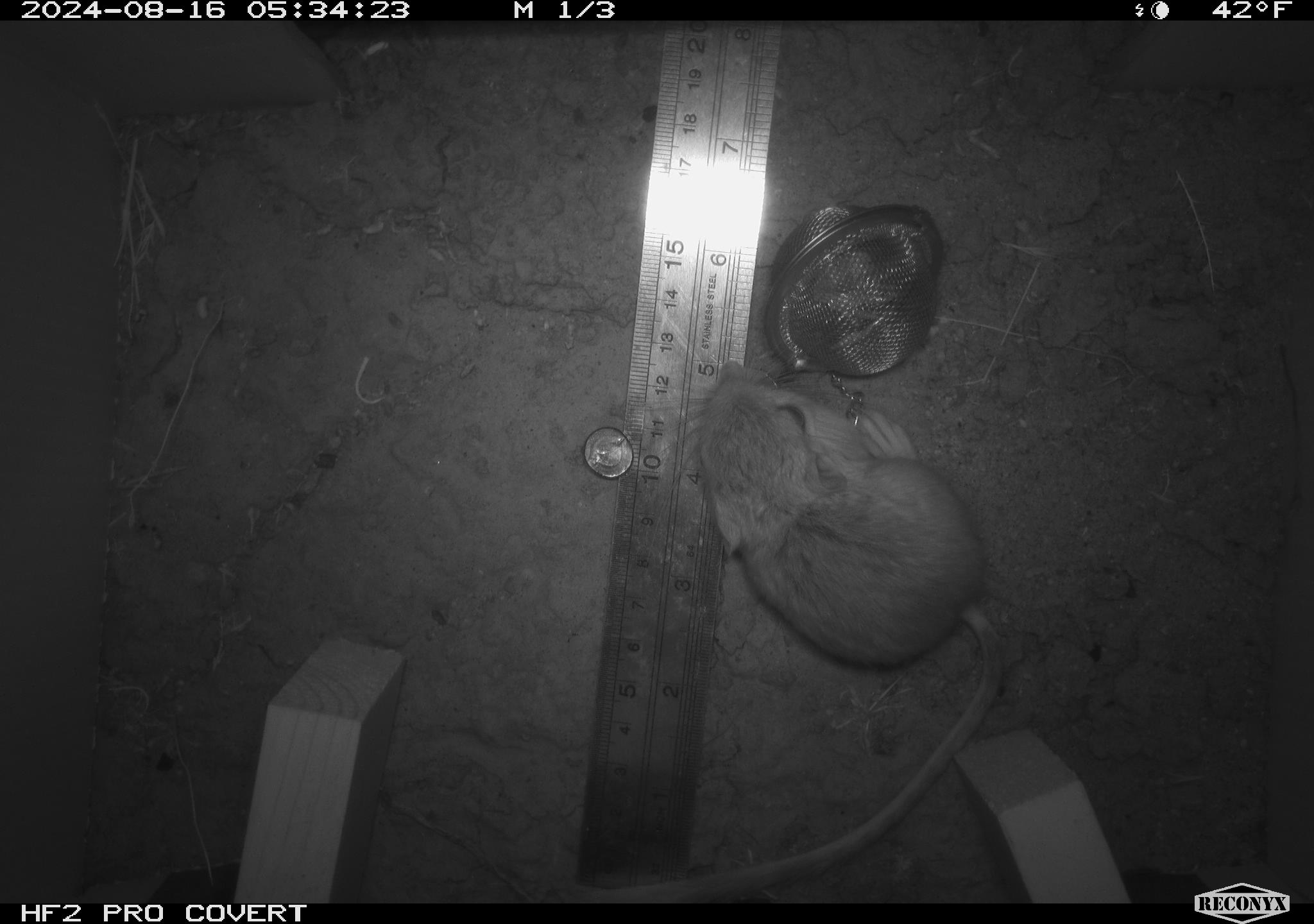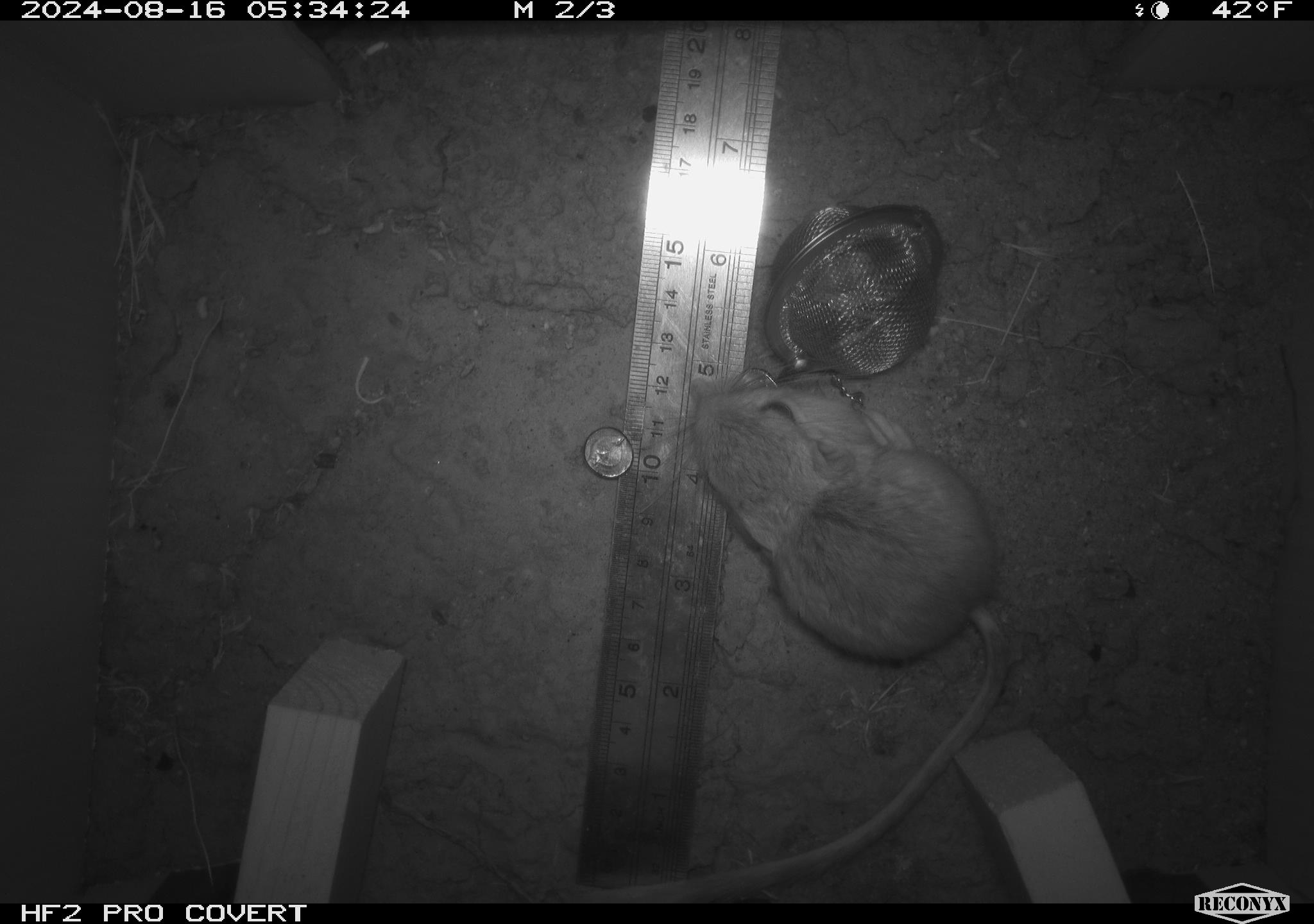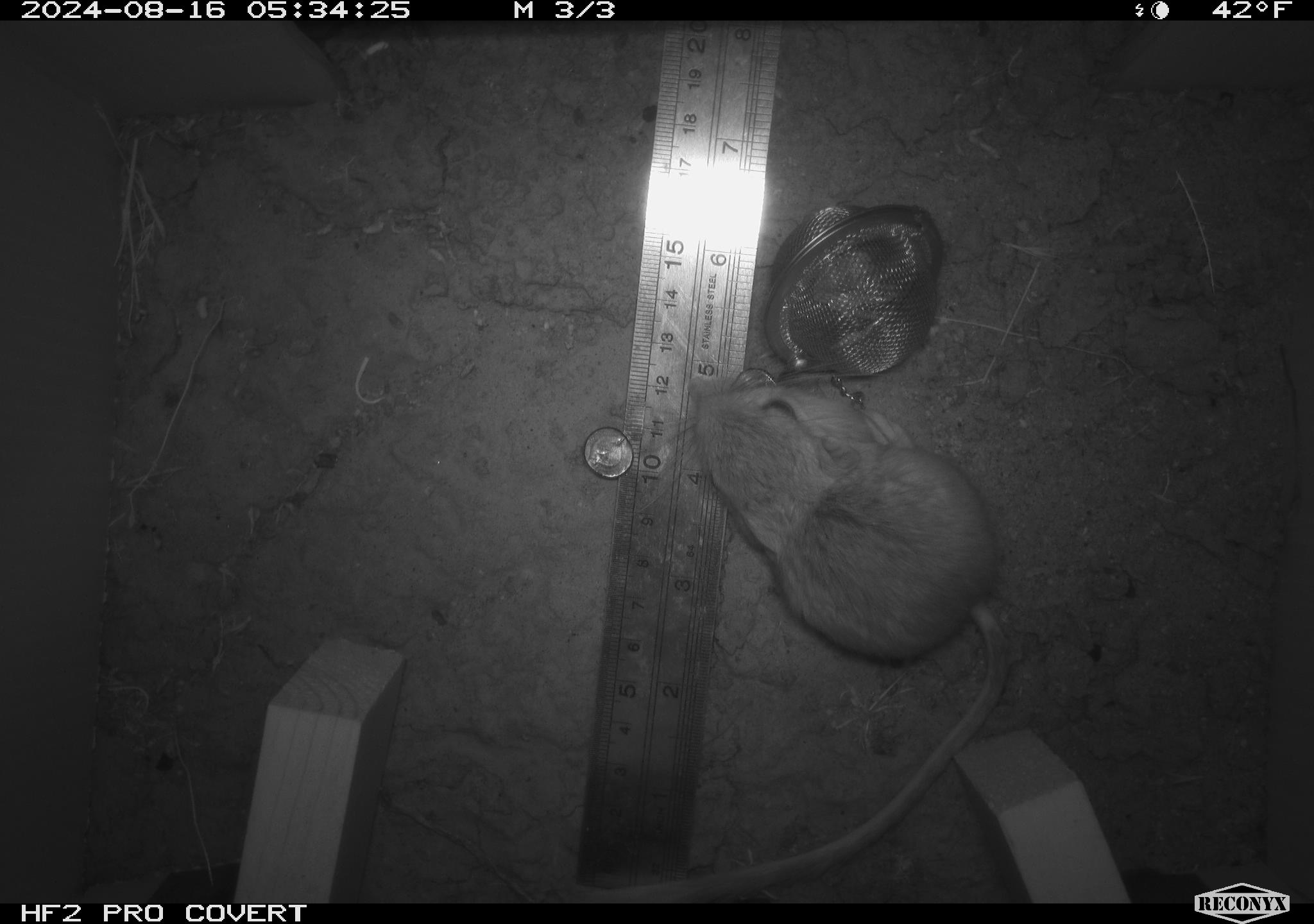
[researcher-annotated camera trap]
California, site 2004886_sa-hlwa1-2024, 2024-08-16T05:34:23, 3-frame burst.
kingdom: Animalia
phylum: Chordata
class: Mammalia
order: Rodentia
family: Heteromyidae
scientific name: Heteromyidae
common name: kangaroo rats and pocket mice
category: heteromyidae family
Heteromyidae family (kangaroo rats and pocket mice) (Heteromyidae).